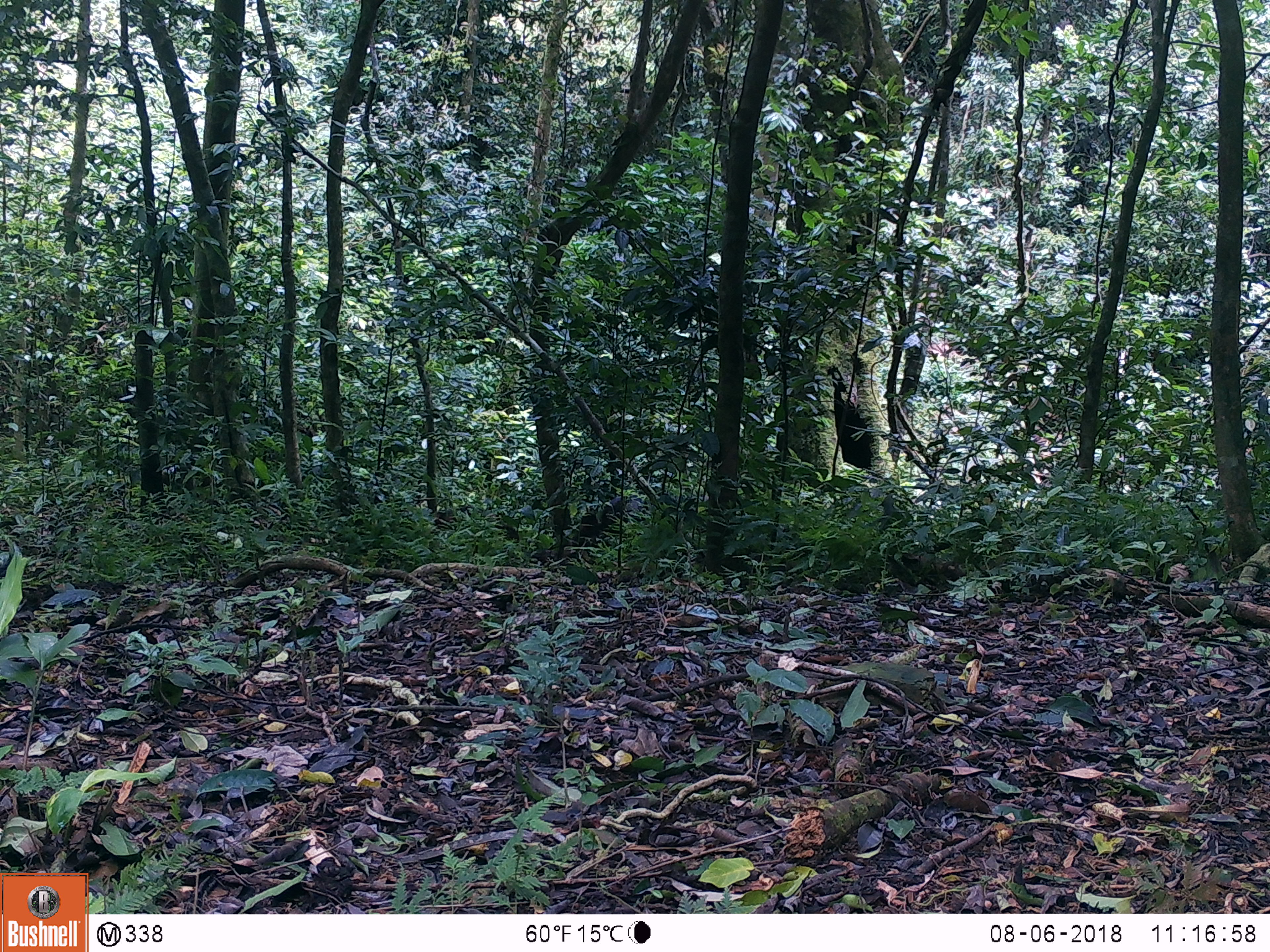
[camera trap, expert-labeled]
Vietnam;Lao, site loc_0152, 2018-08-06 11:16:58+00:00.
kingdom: Animalia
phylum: Chordata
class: Mammalia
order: Primates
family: Cercopithecidae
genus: Macaca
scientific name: Macaca arctoides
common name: stump-tailed macaque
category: stump tailed macaque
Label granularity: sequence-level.